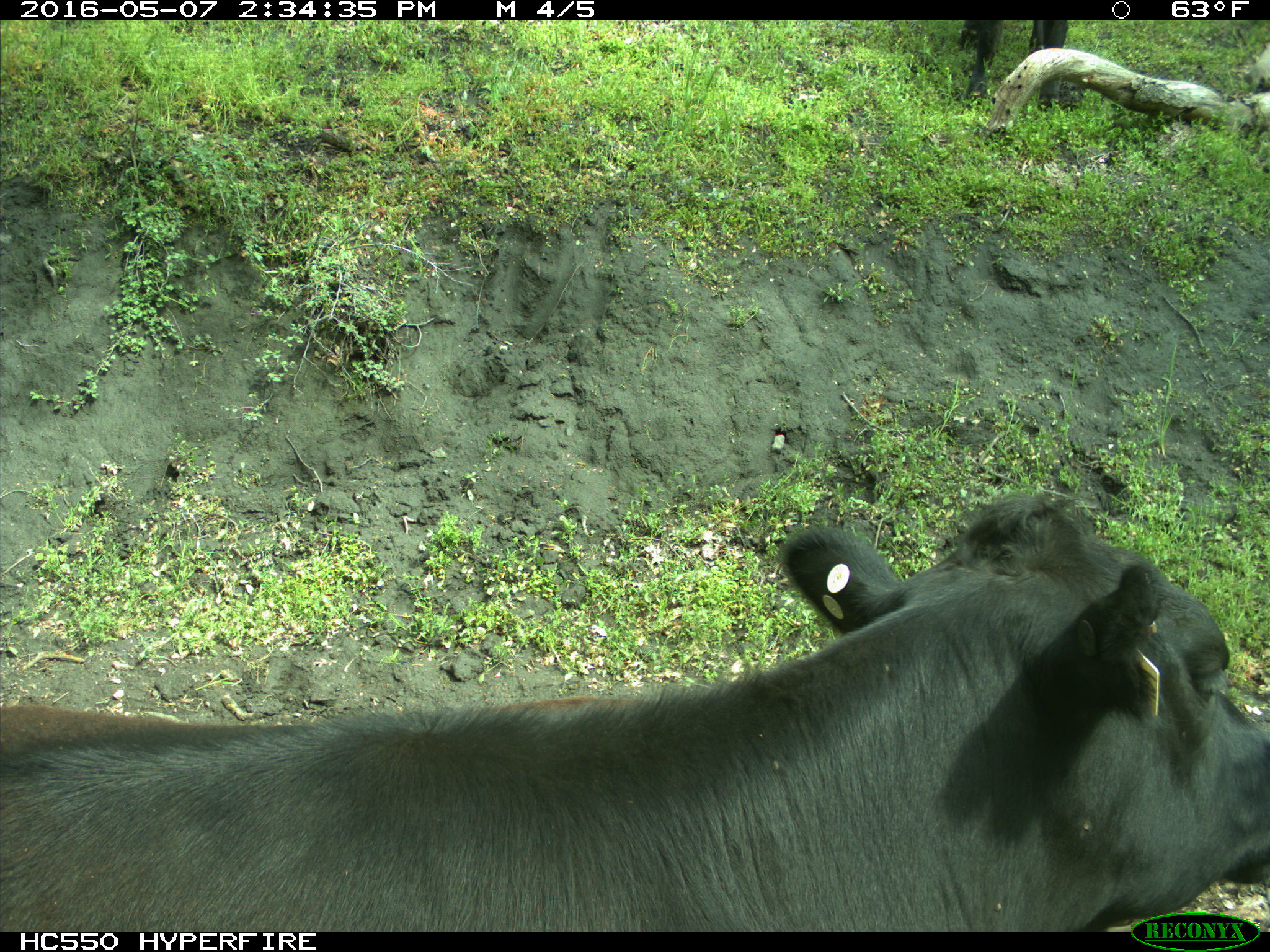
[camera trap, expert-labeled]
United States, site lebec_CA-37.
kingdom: Animalia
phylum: Chordata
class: Mammalia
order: Artiodactyla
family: Bovidae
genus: Bos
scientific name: Bos taurus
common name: domestic cow